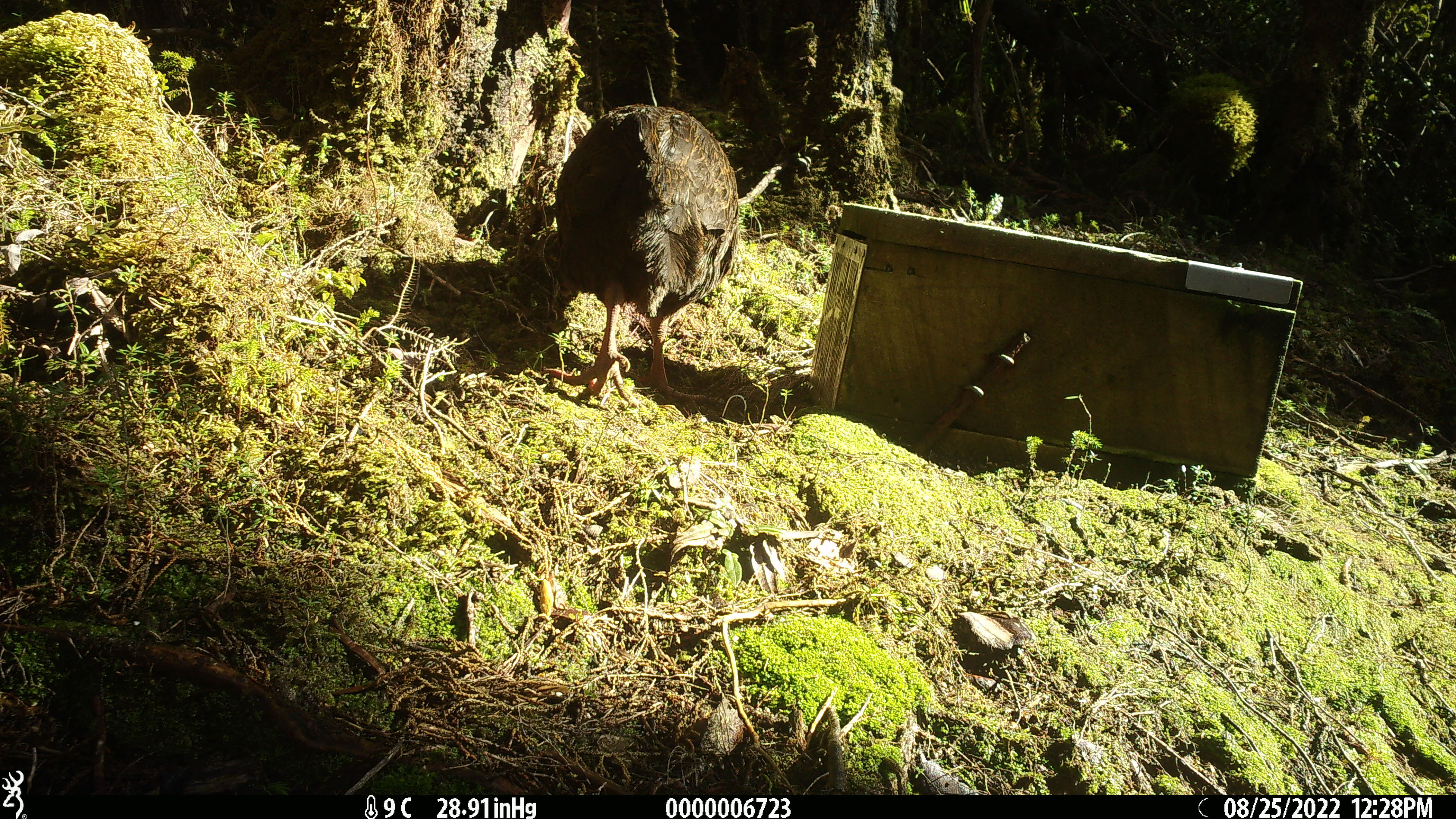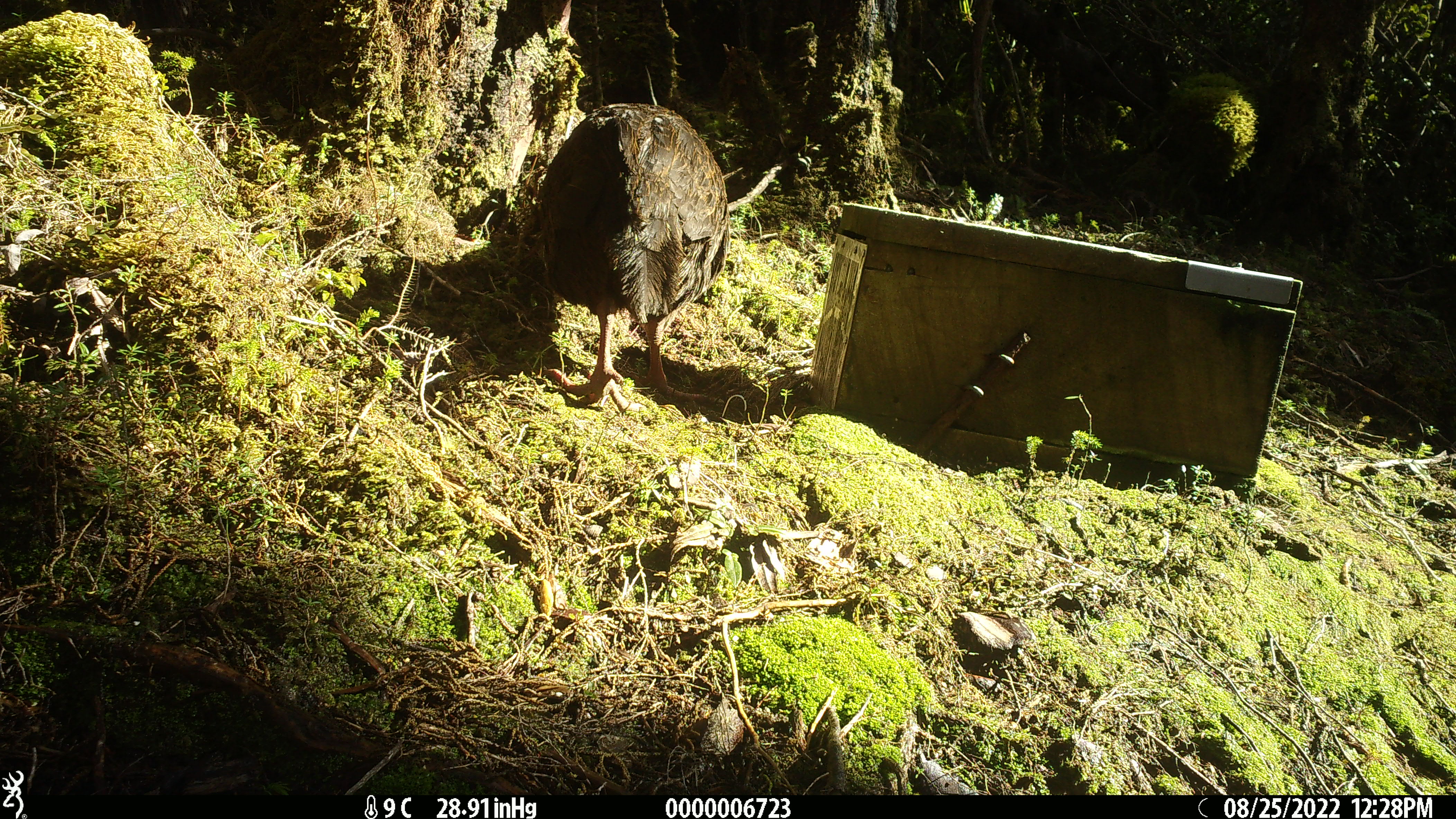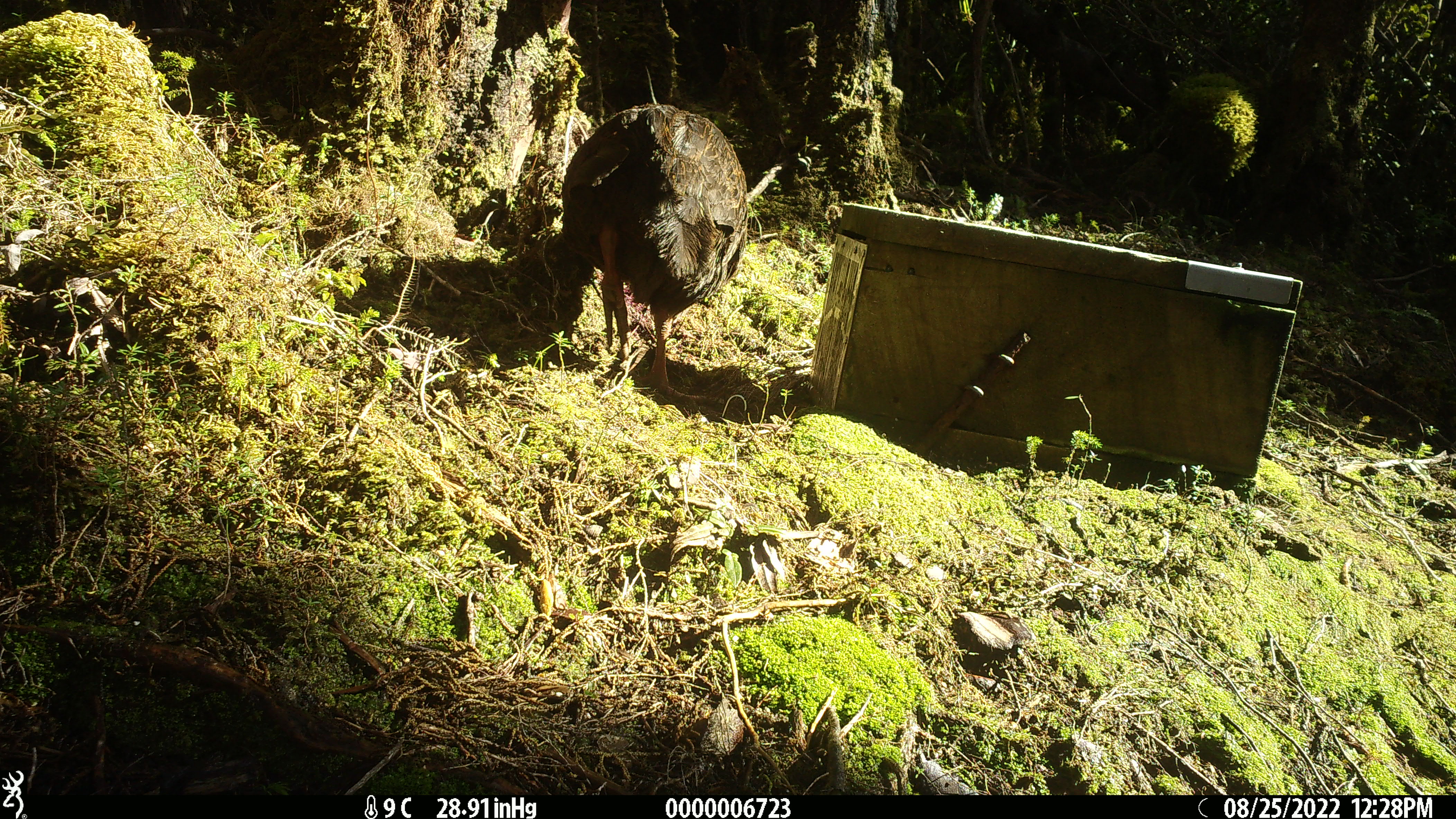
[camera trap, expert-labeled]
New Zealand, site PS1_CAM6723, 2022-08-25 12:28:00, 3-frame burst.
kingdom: Animalia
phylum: Chordata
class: Aves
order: Gruiformes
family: Rallidae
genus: Gallirallus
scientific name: Gallirallus australis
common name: weka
Weka (Gallirallus australis).